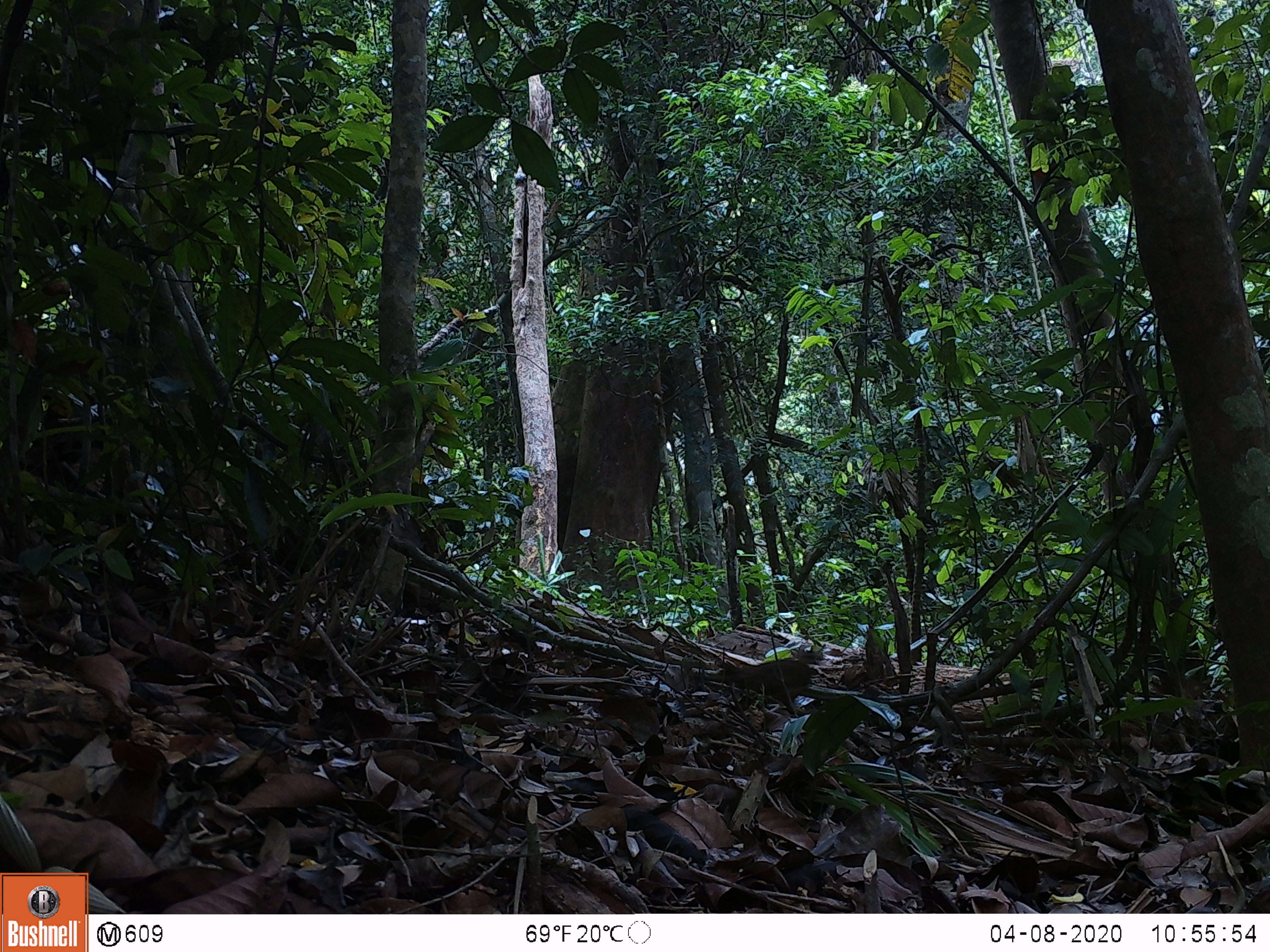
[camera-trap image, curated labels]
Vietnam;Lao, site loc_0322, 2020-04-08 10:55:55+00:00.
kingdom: Animalia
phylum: Chordata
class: Aves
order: Galliformes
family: Phasianidae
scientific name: Phasianidae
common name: partridge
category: unidentified partridge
Unidentified partridge (partridge) (Phasianidae). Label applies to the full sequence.